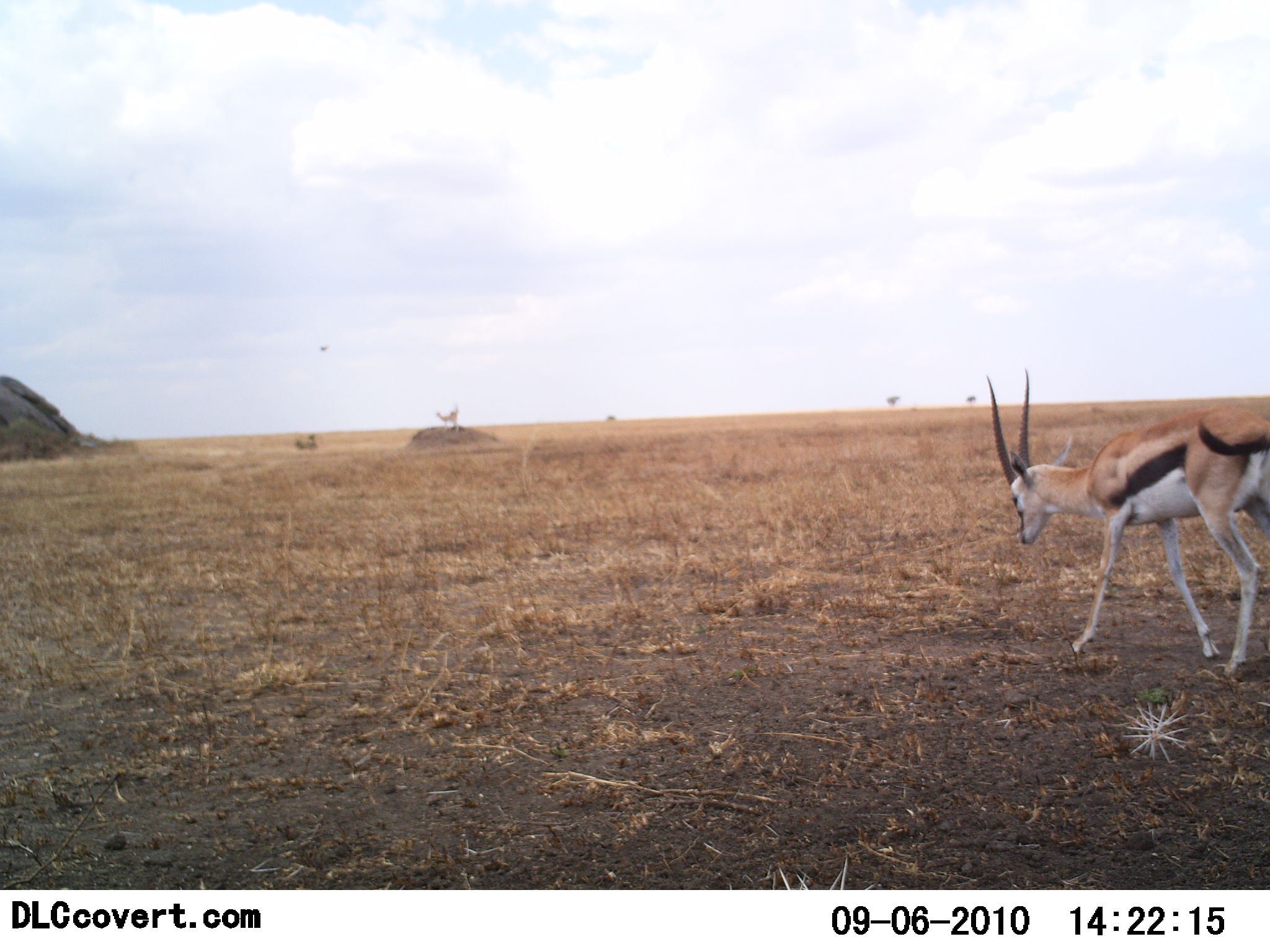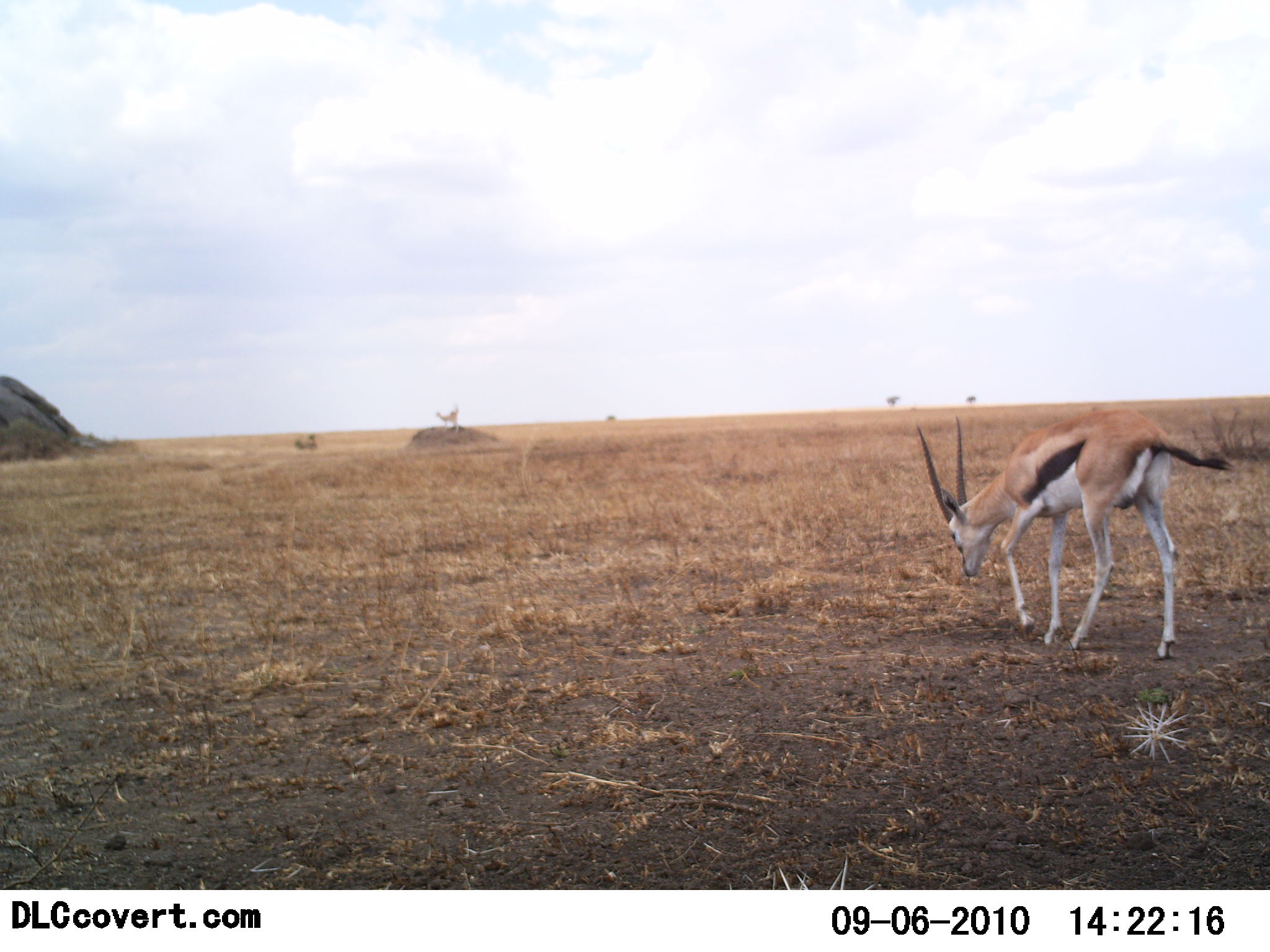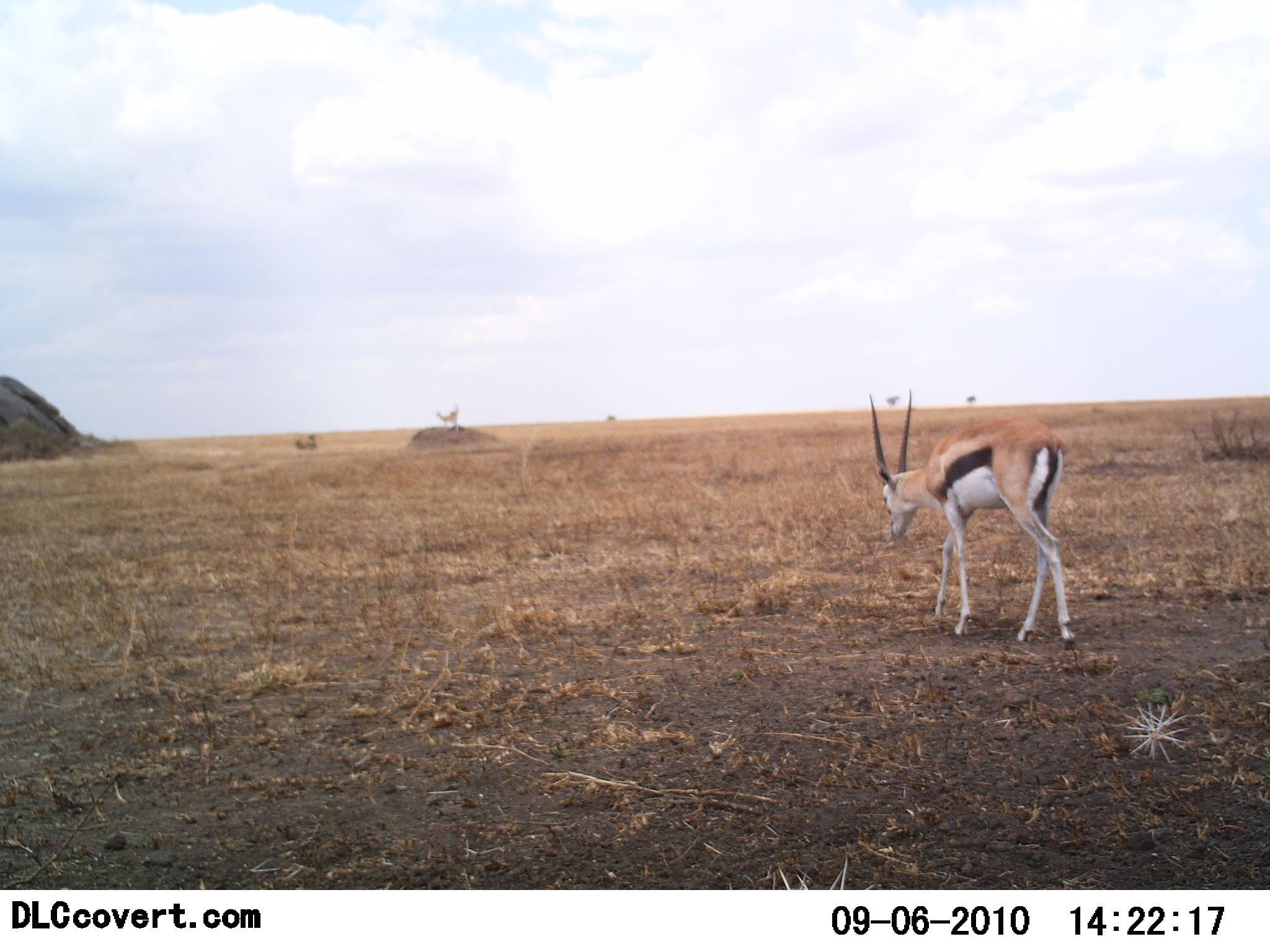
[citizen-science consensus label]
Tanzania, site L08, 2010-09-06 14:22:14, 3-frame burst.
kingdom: Animalia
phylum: Chordata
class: Mammalia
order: Artiodactyla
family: Bovidae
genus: Eudorcas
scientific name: Eudorcas thomsonii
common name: thomson's gazelle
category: gazellethomsons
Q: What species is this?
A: Gazellethomsons (thomson's gazelle) (Eudorcas thomsonii).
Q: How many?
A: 1.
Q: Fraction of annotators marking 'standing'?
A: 13%.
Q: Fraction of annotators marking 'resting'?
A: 0%.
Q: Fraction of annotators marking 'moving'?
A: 73%.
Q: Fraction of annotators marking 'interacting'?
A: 0%.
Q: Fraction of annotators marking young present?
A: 0%.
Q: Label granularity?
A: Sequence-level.